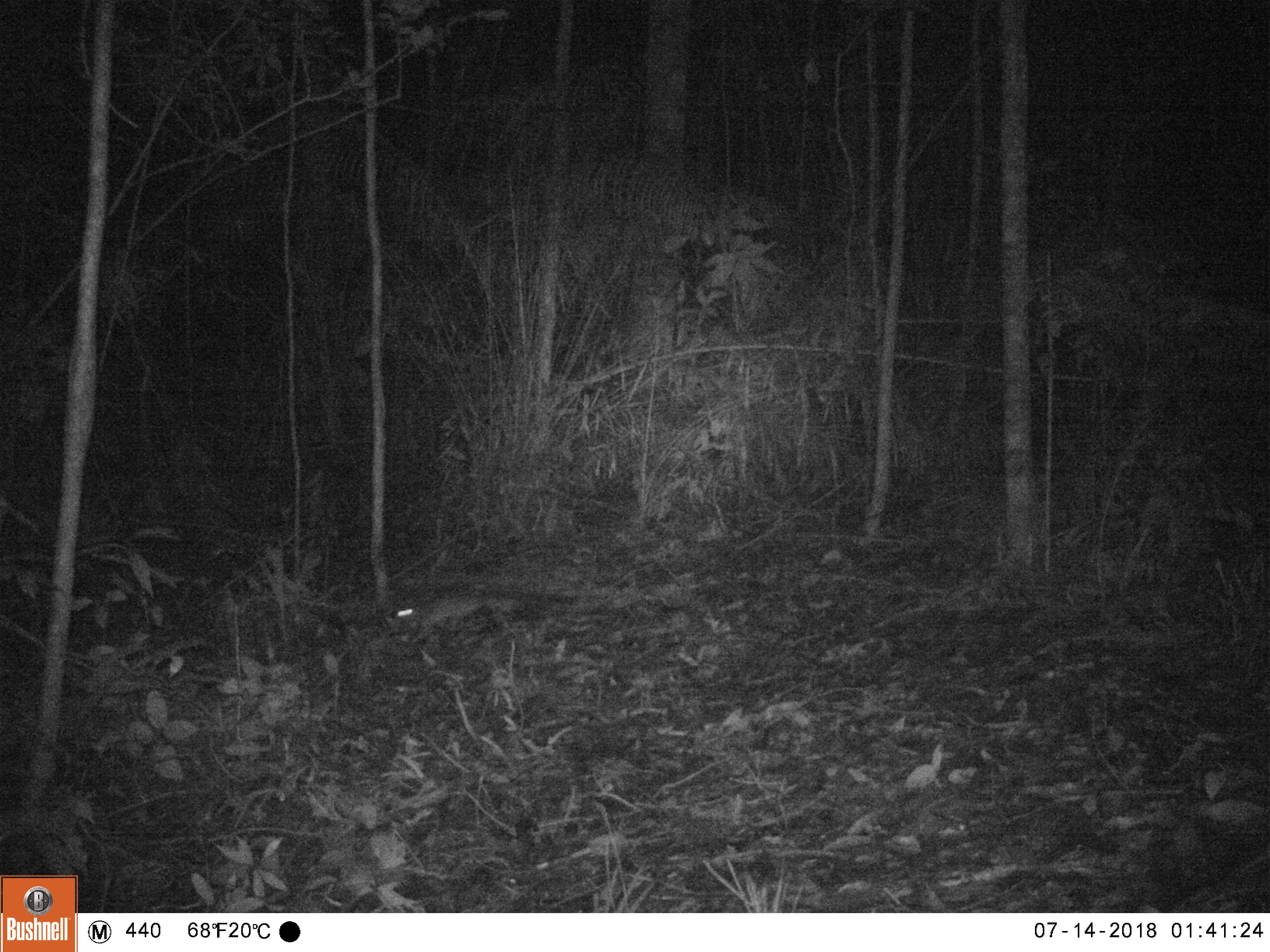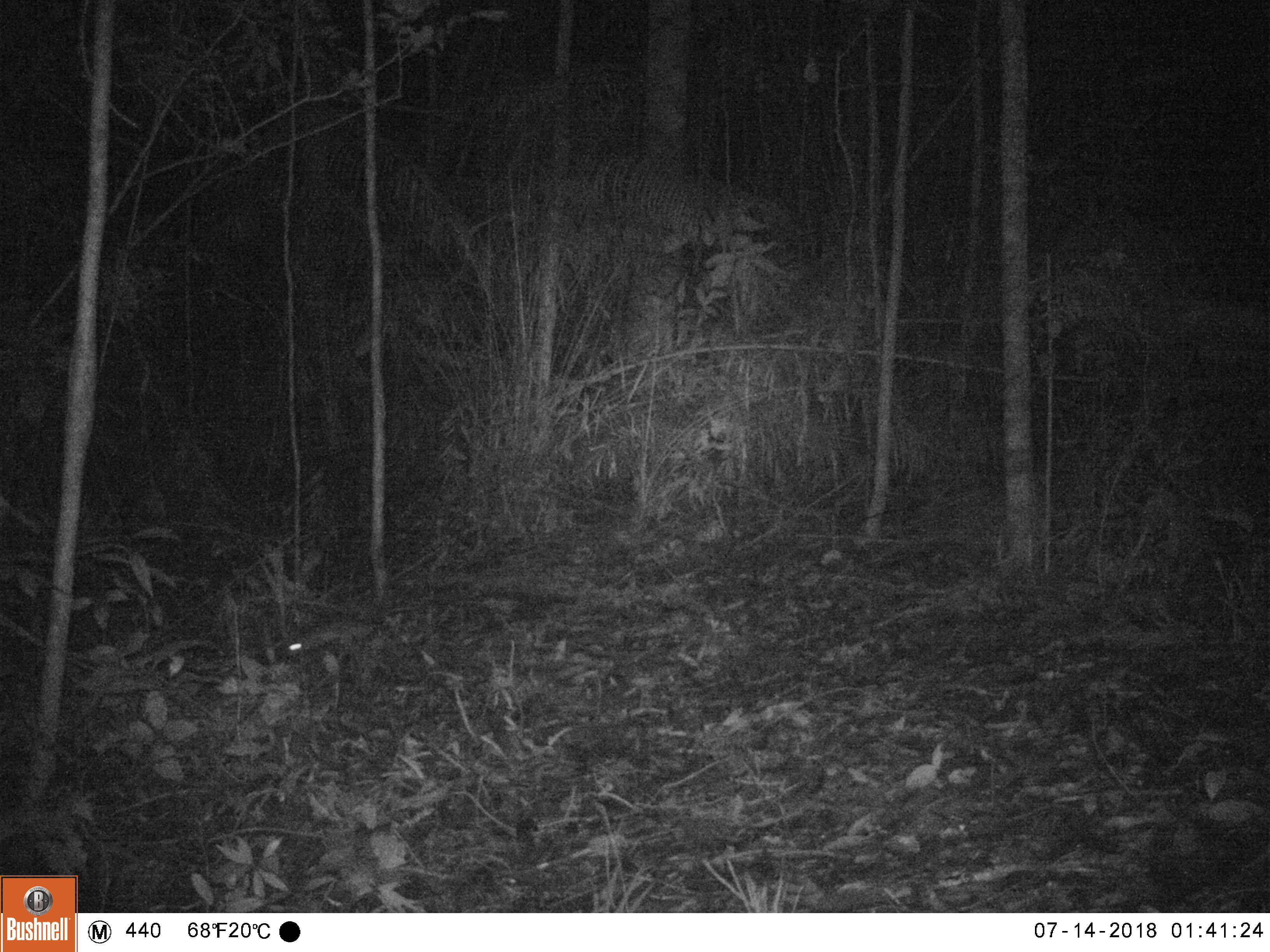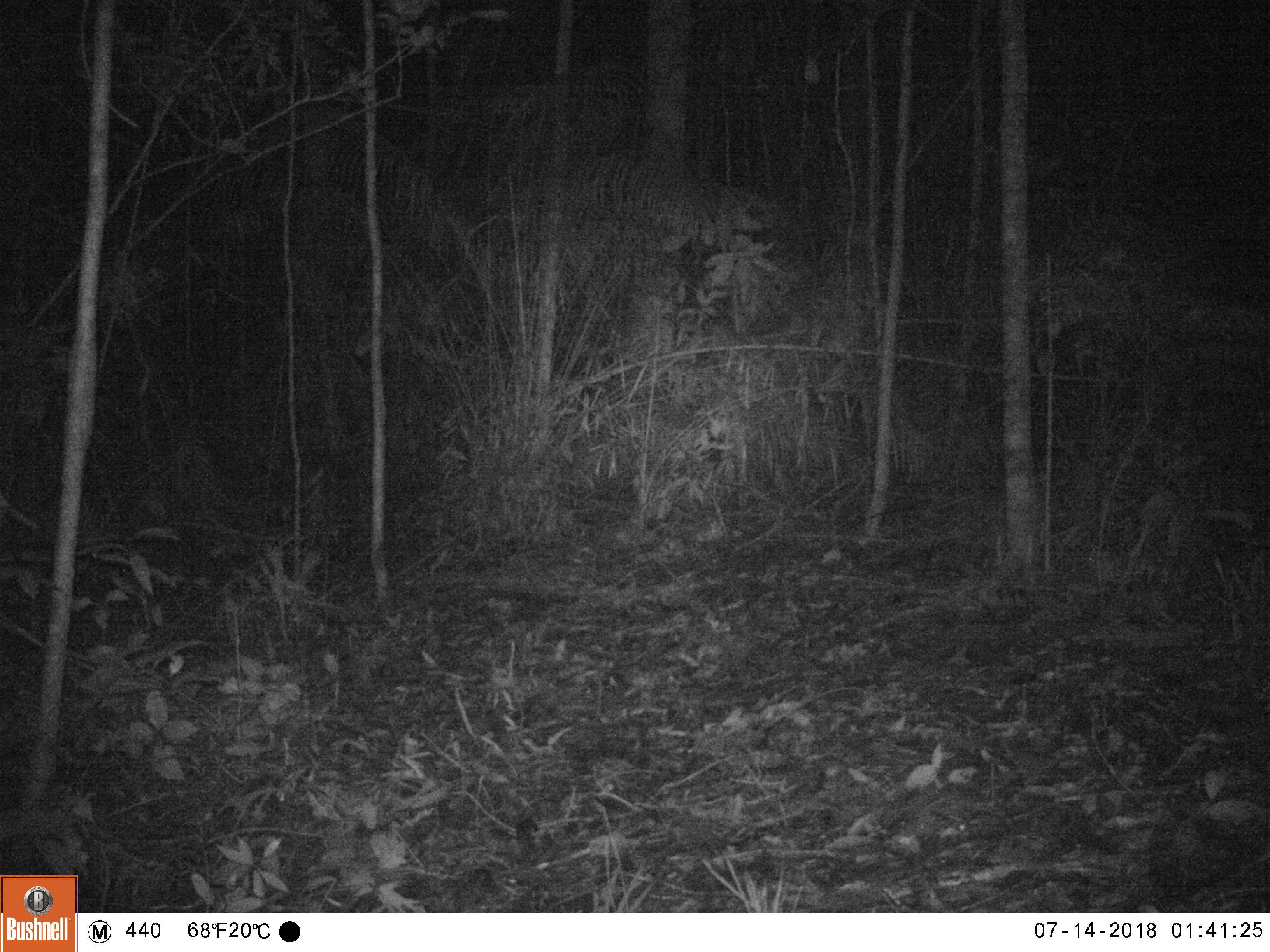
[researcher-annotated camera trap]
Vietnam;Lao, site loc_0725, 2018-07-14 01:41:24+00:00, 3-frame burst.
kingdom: Animalia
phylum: Chordata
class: Mammalia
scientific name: Mammalia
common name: mammal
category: unidentified small mammal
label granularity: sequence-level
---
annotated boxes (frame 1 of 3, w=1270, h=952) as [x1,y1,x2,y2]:
unidentified small mammal: [386,581,533,644]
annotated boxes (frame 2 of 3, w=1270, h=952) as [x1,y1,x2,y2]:
unidentified small mammal: [277,605,414,663]